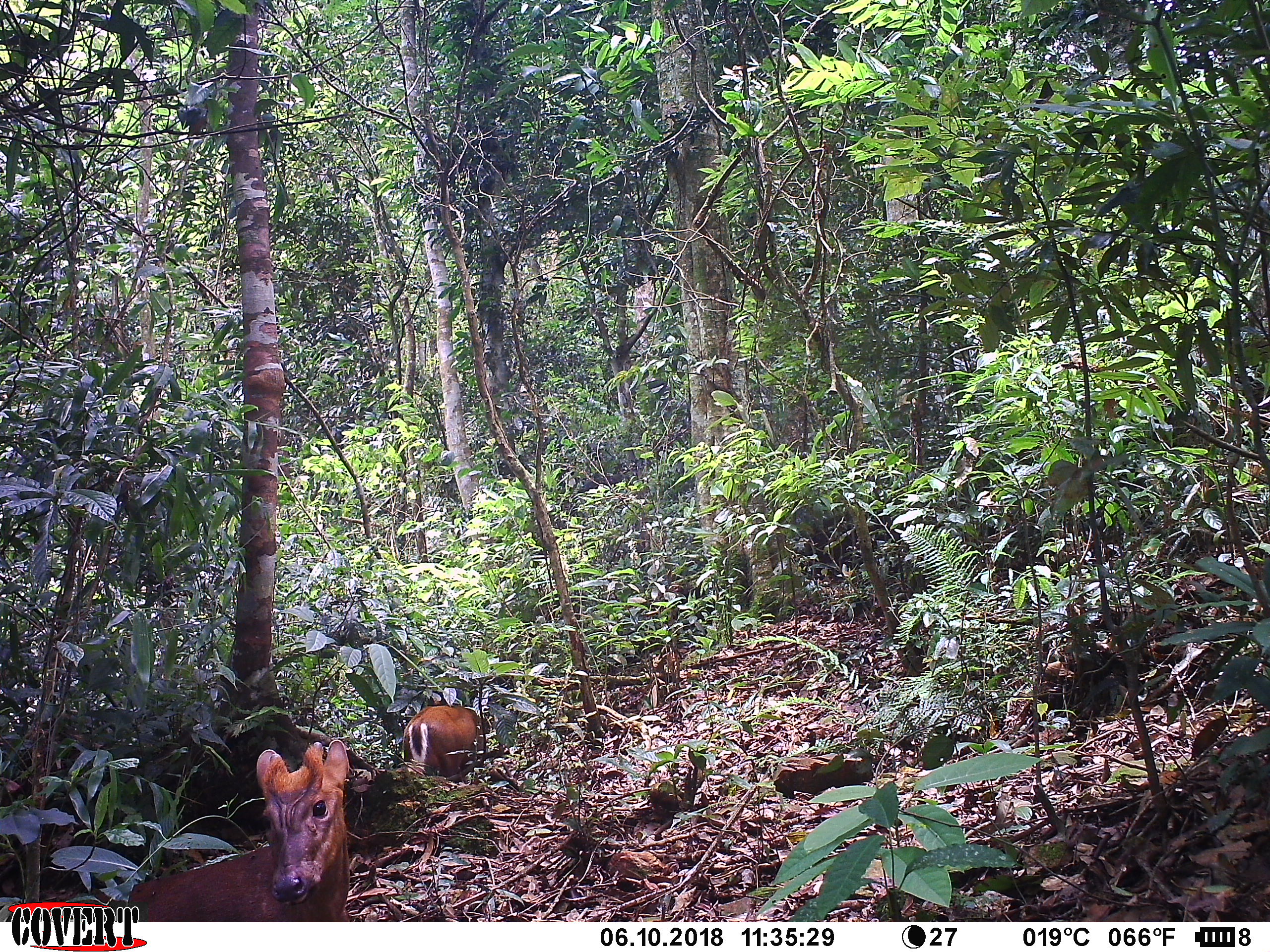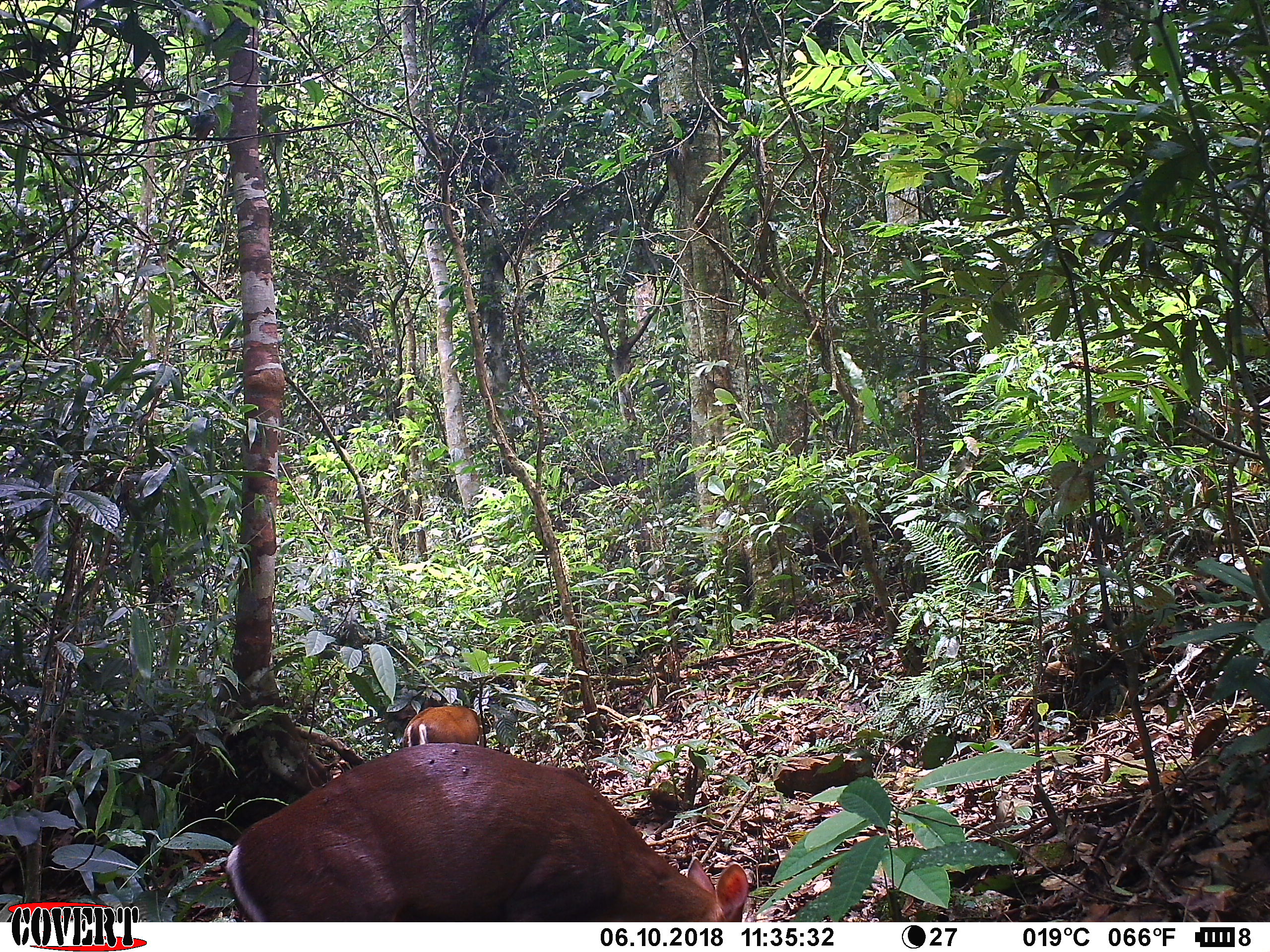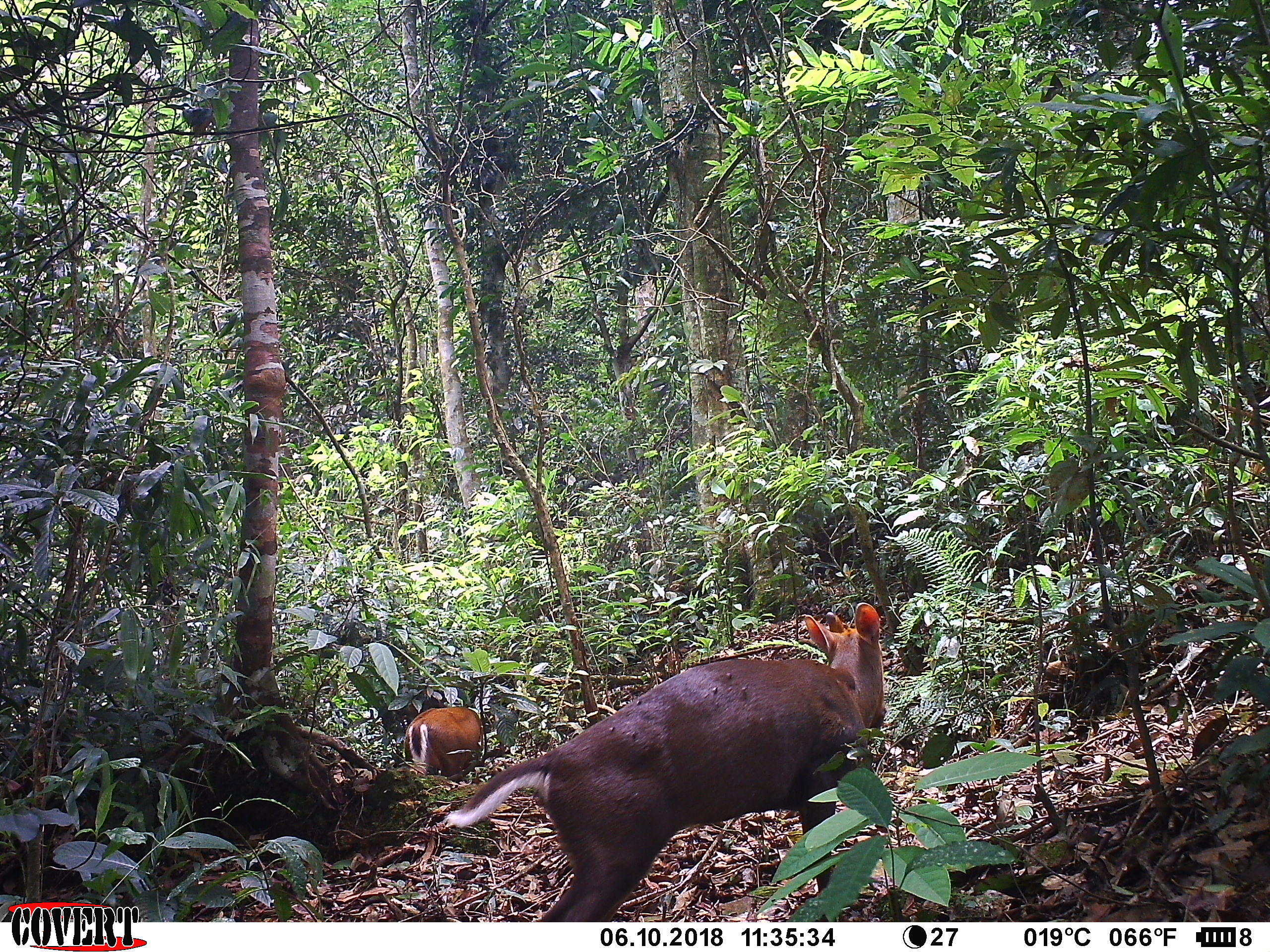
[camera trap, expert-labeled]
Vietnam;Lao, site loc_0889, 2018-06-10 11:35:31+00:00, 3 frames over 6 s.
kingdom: Animalia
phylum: Chordata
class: Mammalia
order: Artiodactyla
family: Cervidae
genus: Muntiacus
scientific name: Muntiacus rooseveltorum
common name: roosevelt's muntjac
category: roosevelts muntjac group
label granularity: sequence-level